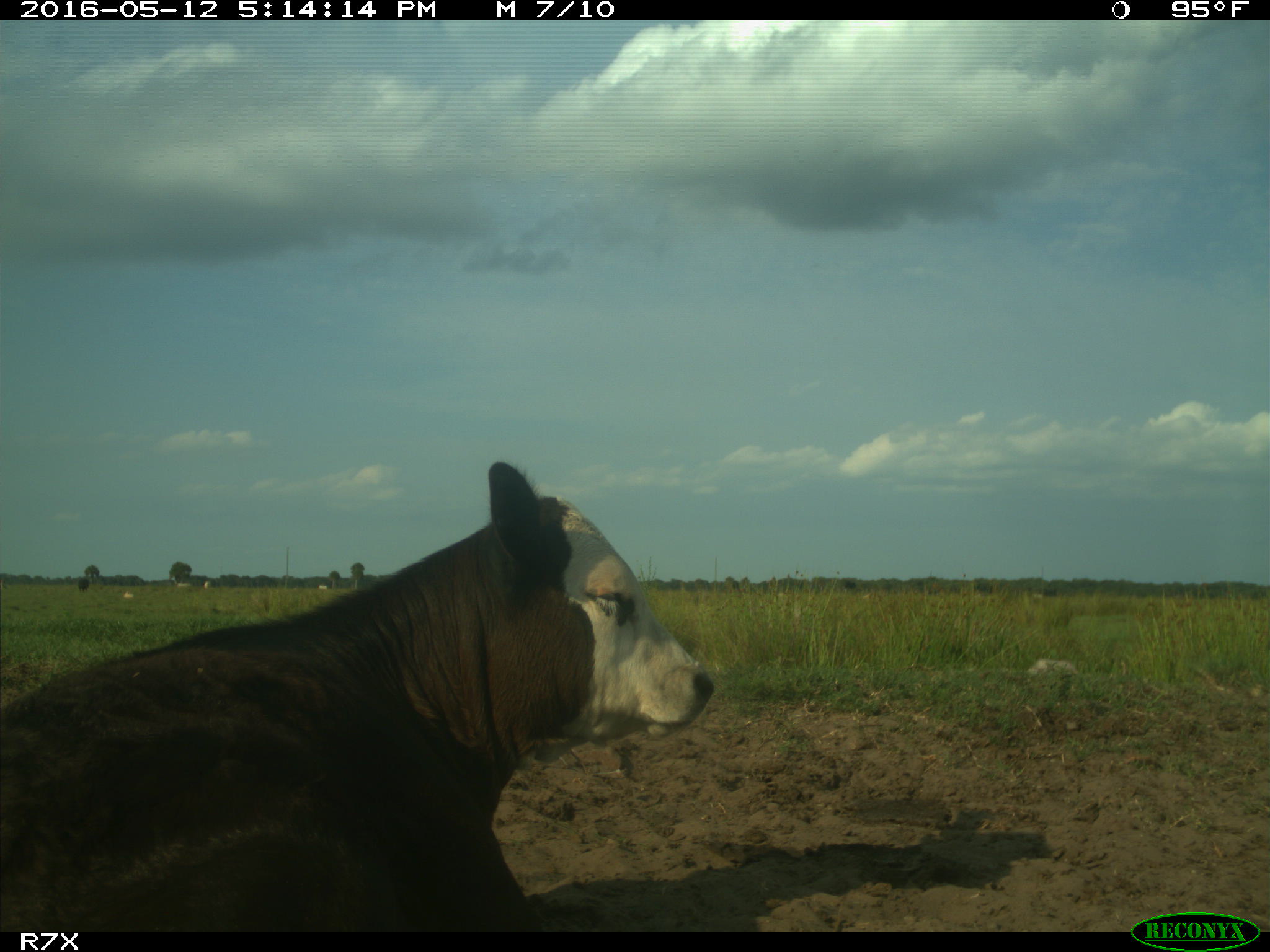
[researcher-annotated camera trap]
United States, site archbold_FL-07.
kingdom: Animalia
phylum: Chordata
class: Mammalia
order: Artiodactyla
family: Bovidae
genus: Bos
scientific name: Bos taurus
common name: domestic cow